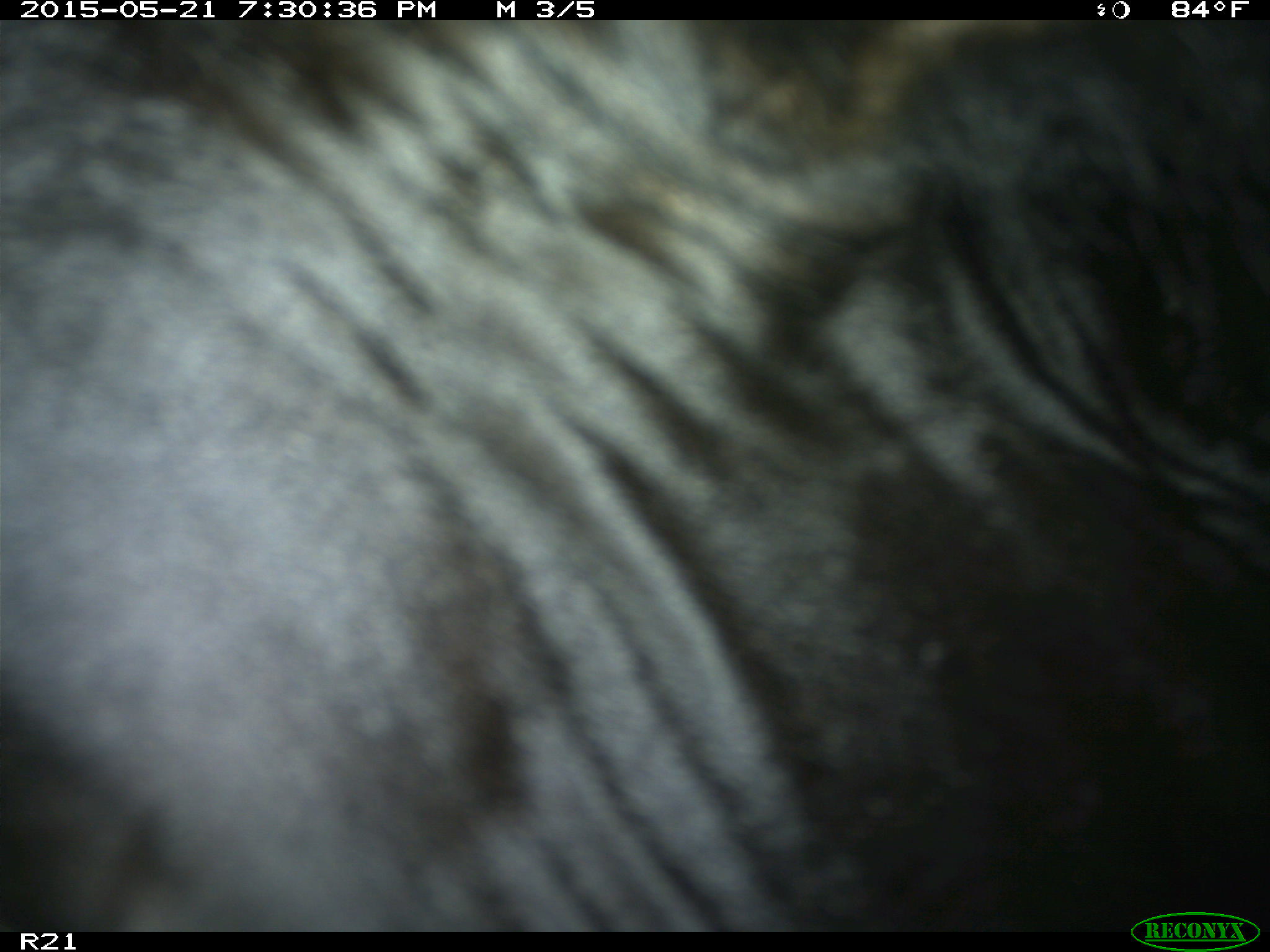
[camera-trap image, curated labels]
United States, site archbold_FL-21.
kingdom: Animalia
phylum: Chordata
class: Mammalia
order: Artiodactyla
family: Bovidae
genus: Bos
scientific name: Bos taurus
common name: domestic cow